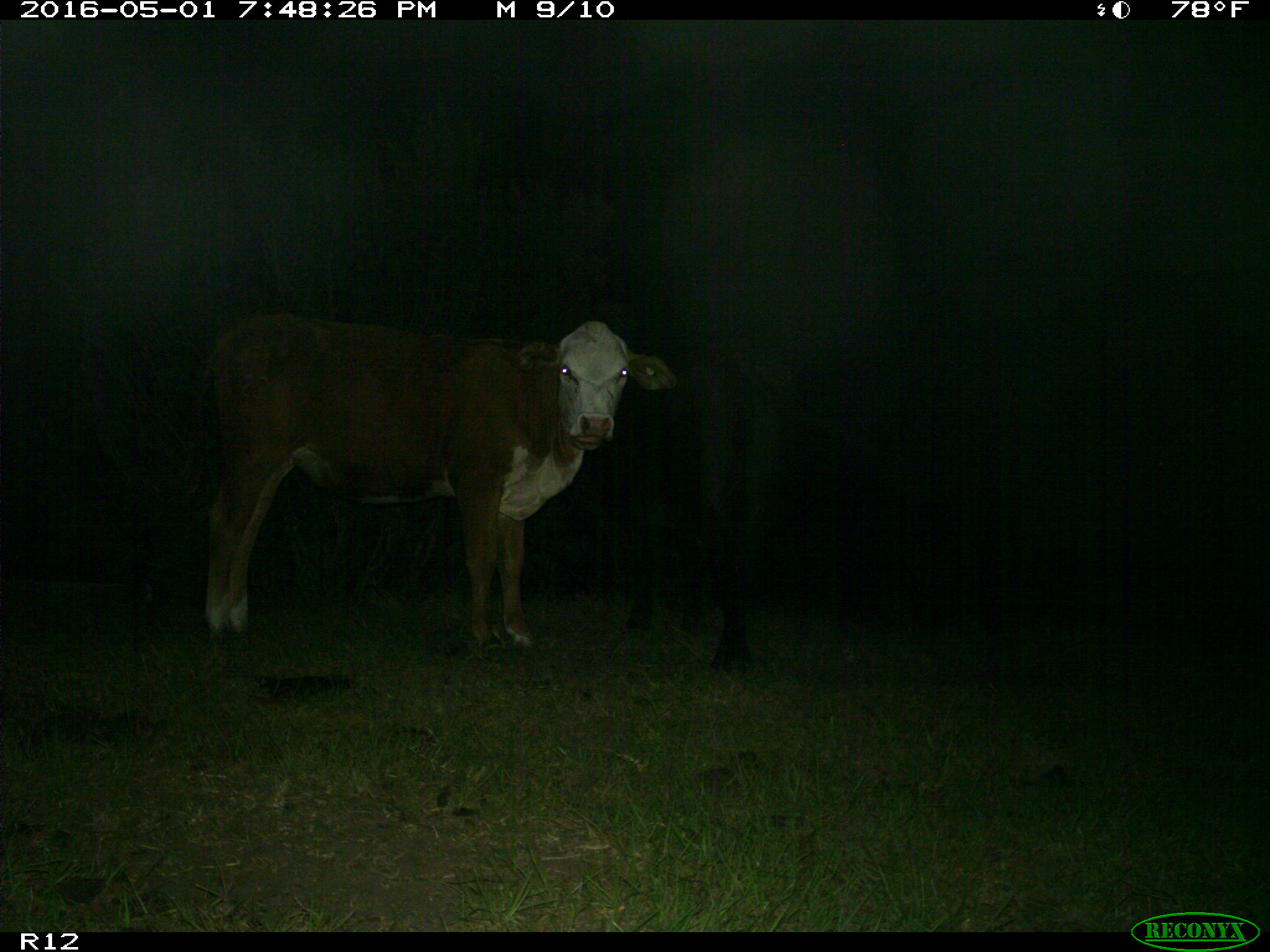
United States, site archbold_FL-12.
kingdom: Animalia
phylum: Chordata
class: Mammalia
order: Artiodactyla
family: Bovidae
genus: Bos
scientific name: Bos taurus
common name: domestic cow